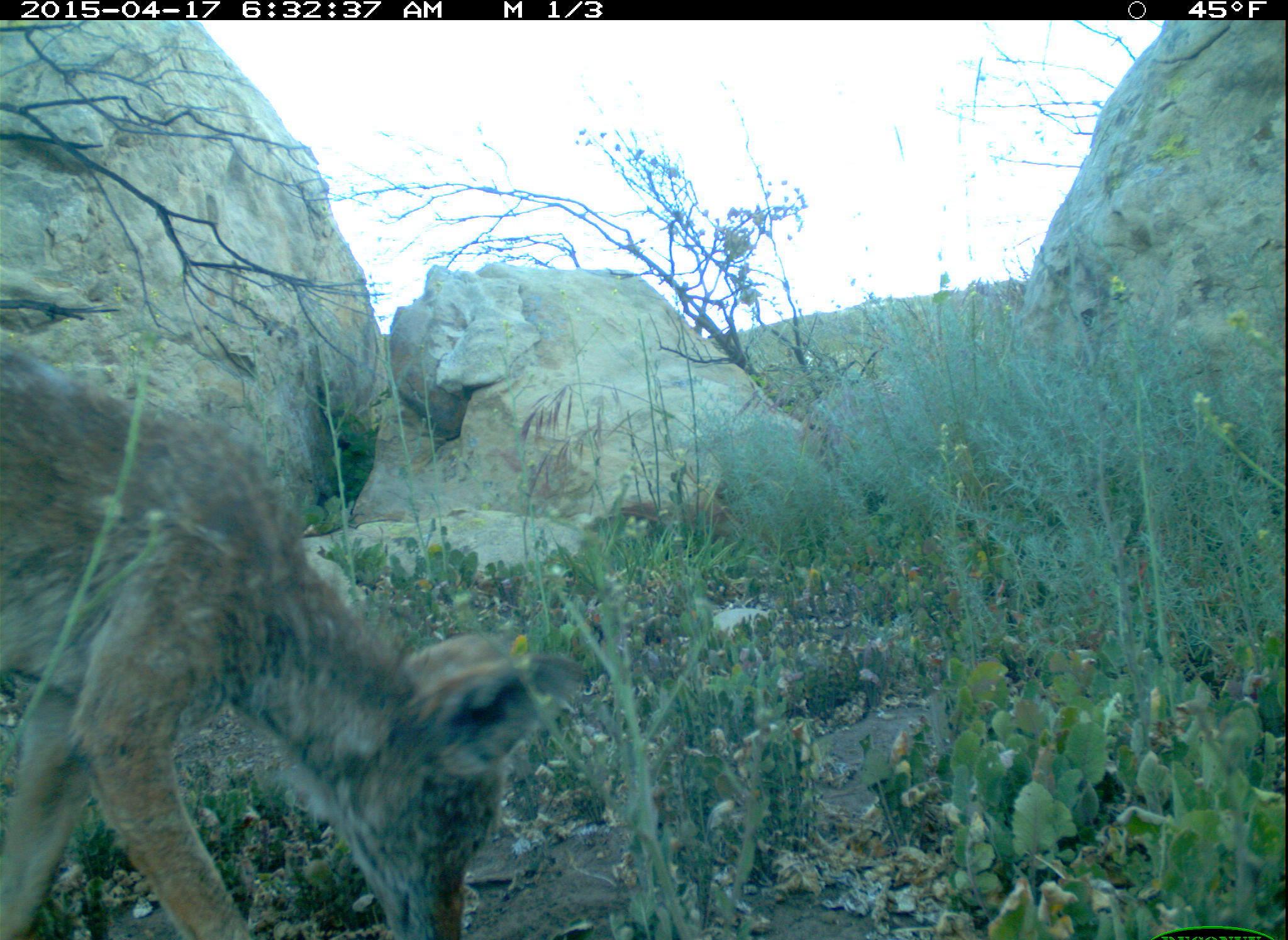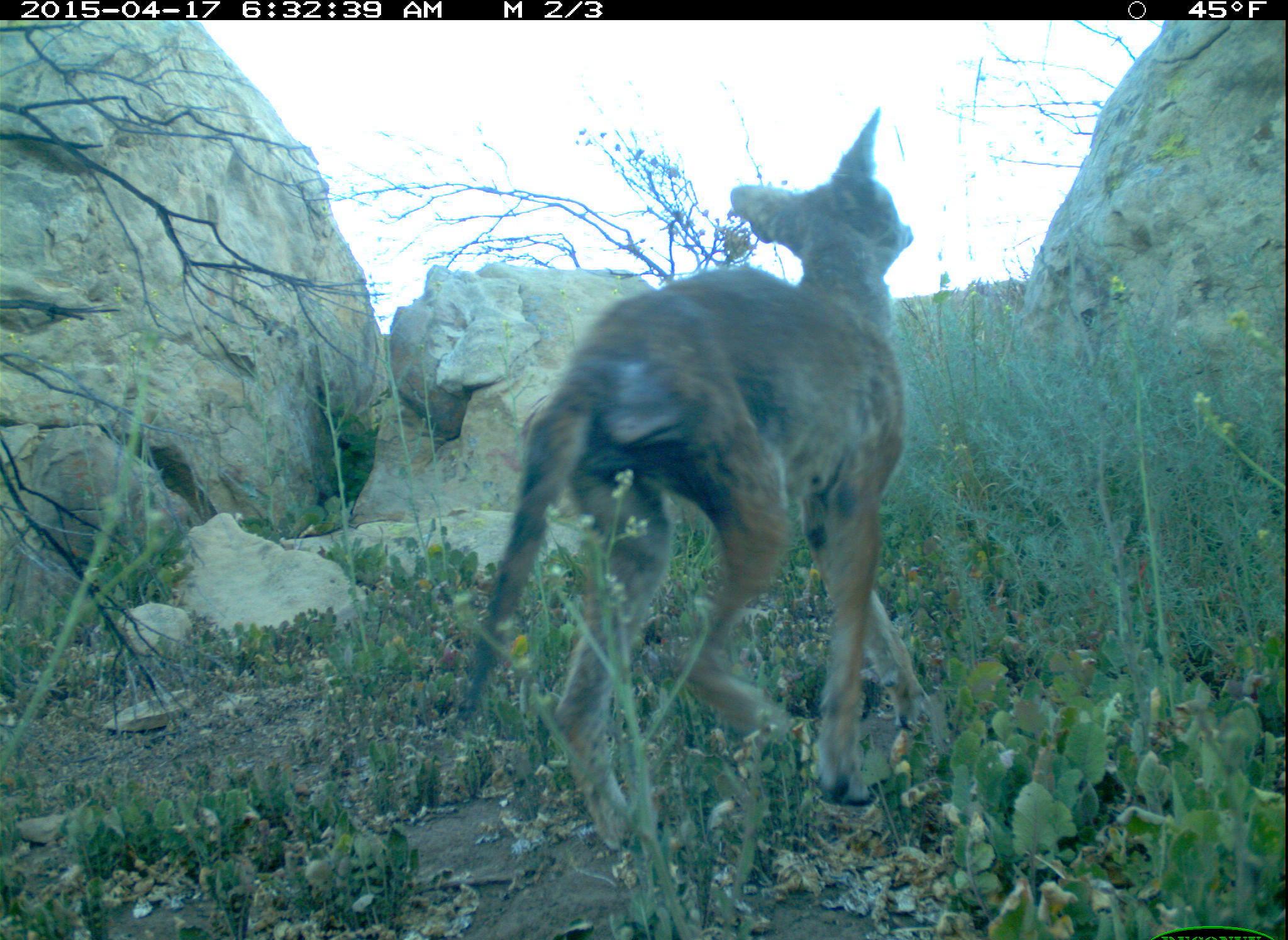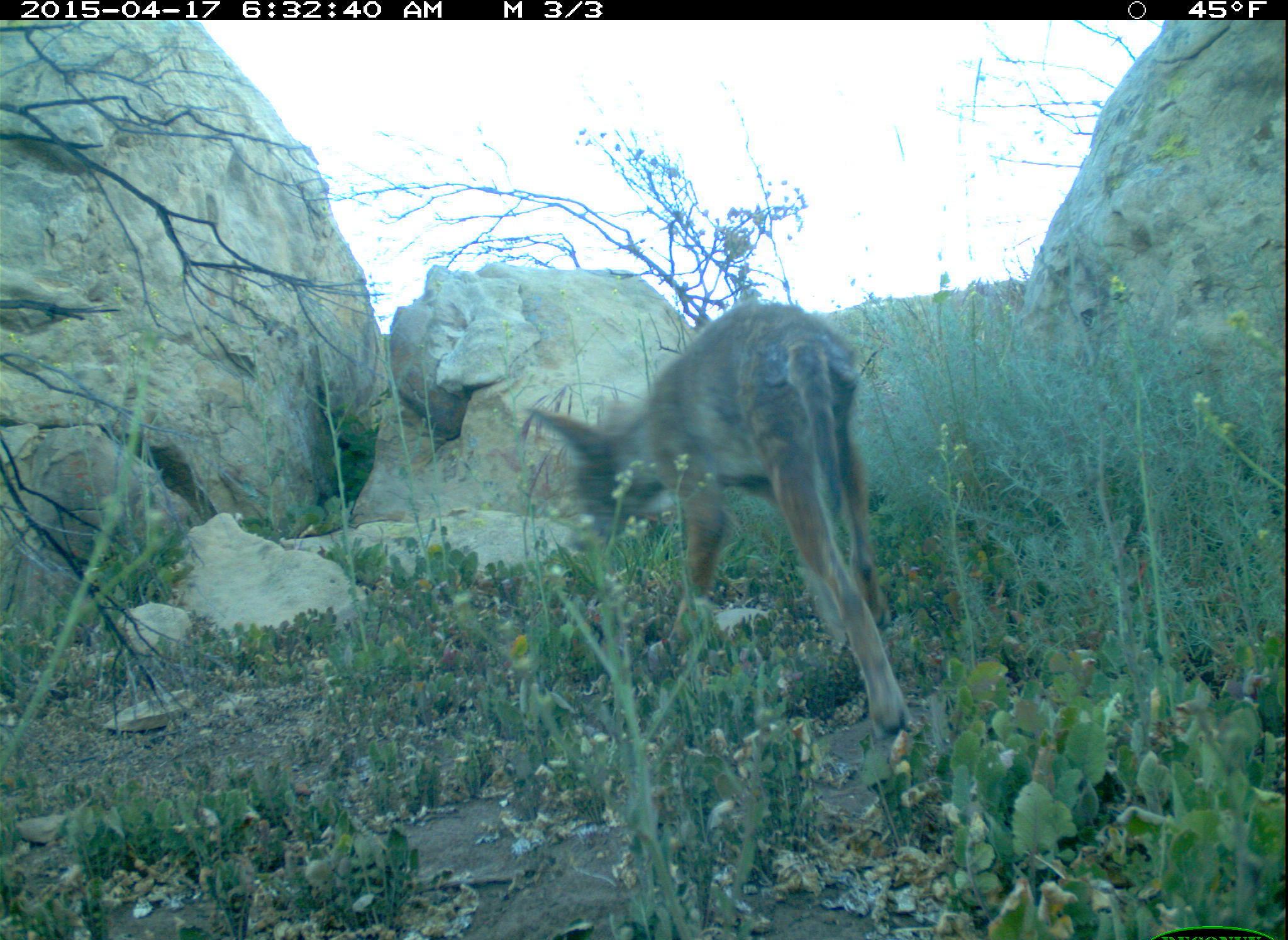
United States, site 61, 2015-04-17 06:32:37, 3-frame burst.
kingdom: Animalia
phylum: Chordata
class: Mammalia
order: Carnivora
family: Canidae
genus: Canis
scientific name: Canis latrans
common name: coyote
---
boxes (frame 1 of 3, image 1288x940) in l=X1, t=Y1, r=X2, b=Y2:
coyote: l=5, t=325, r=586, b=934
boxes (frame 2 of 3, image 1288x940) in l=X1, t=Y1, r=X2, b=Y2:
coyote: l=451, t=93, r=935, b=846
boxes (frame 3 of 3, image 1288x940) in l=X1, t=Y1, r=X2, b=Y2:
coyote: l=639, t=288, r=923, b=752